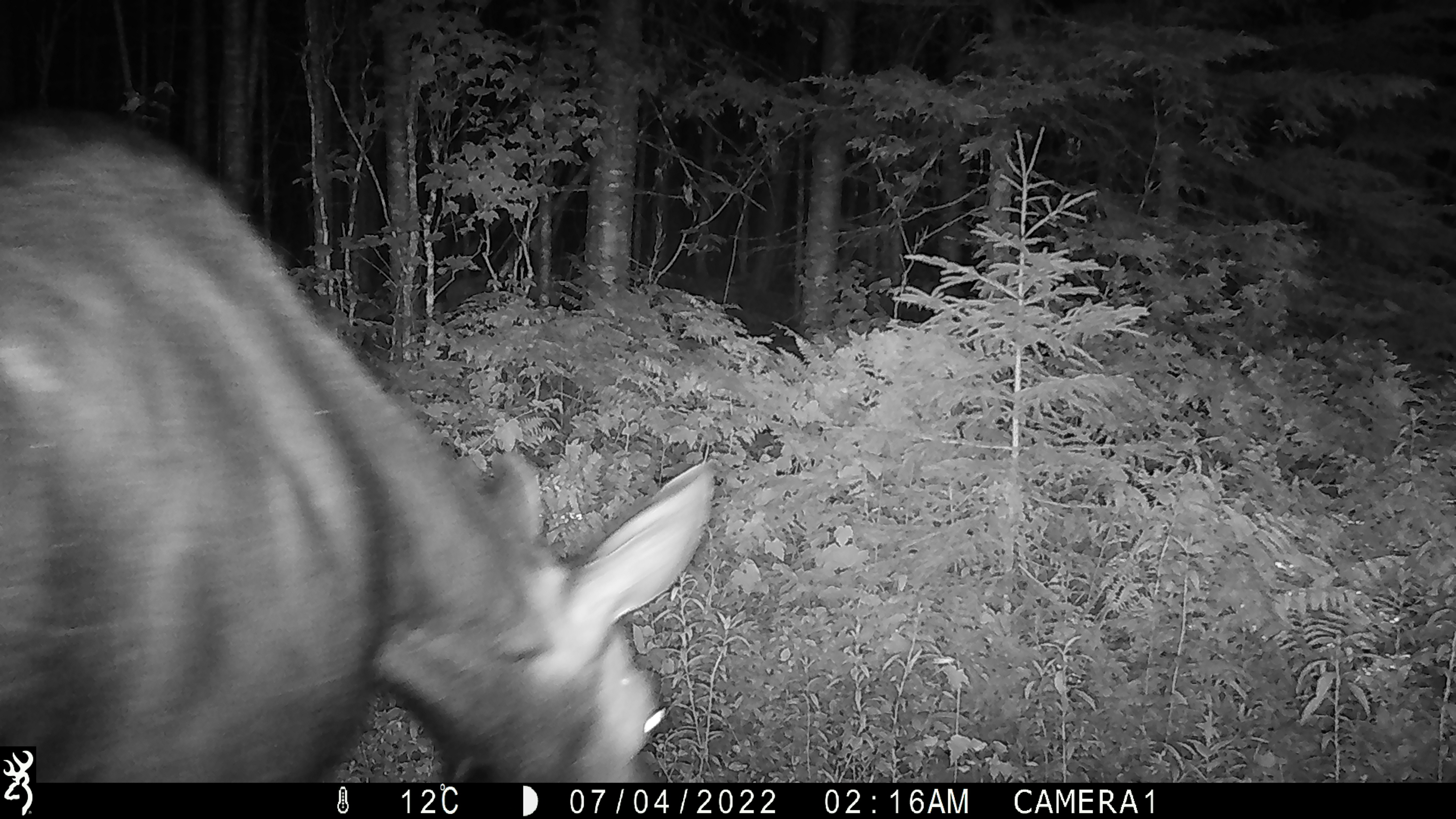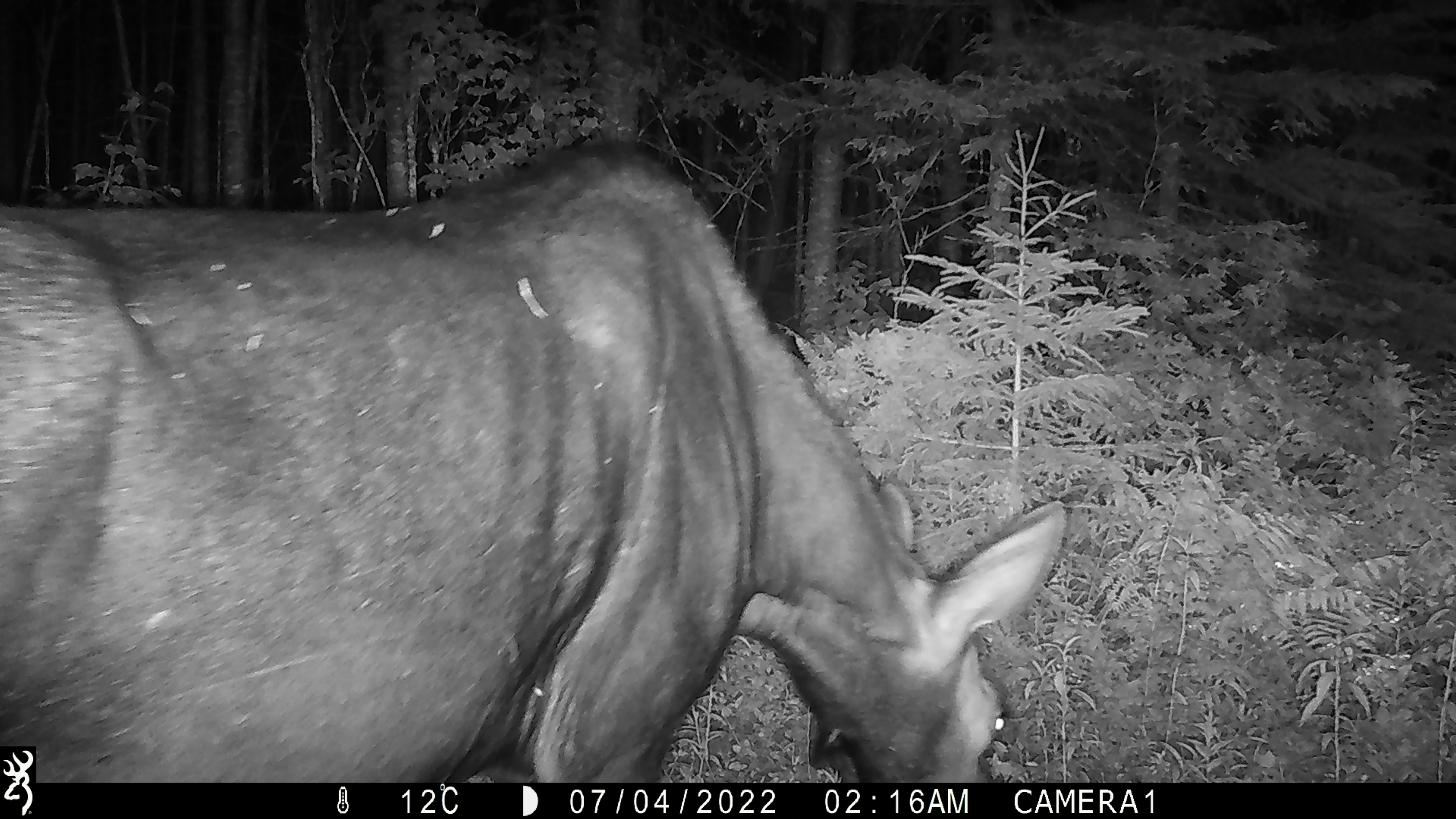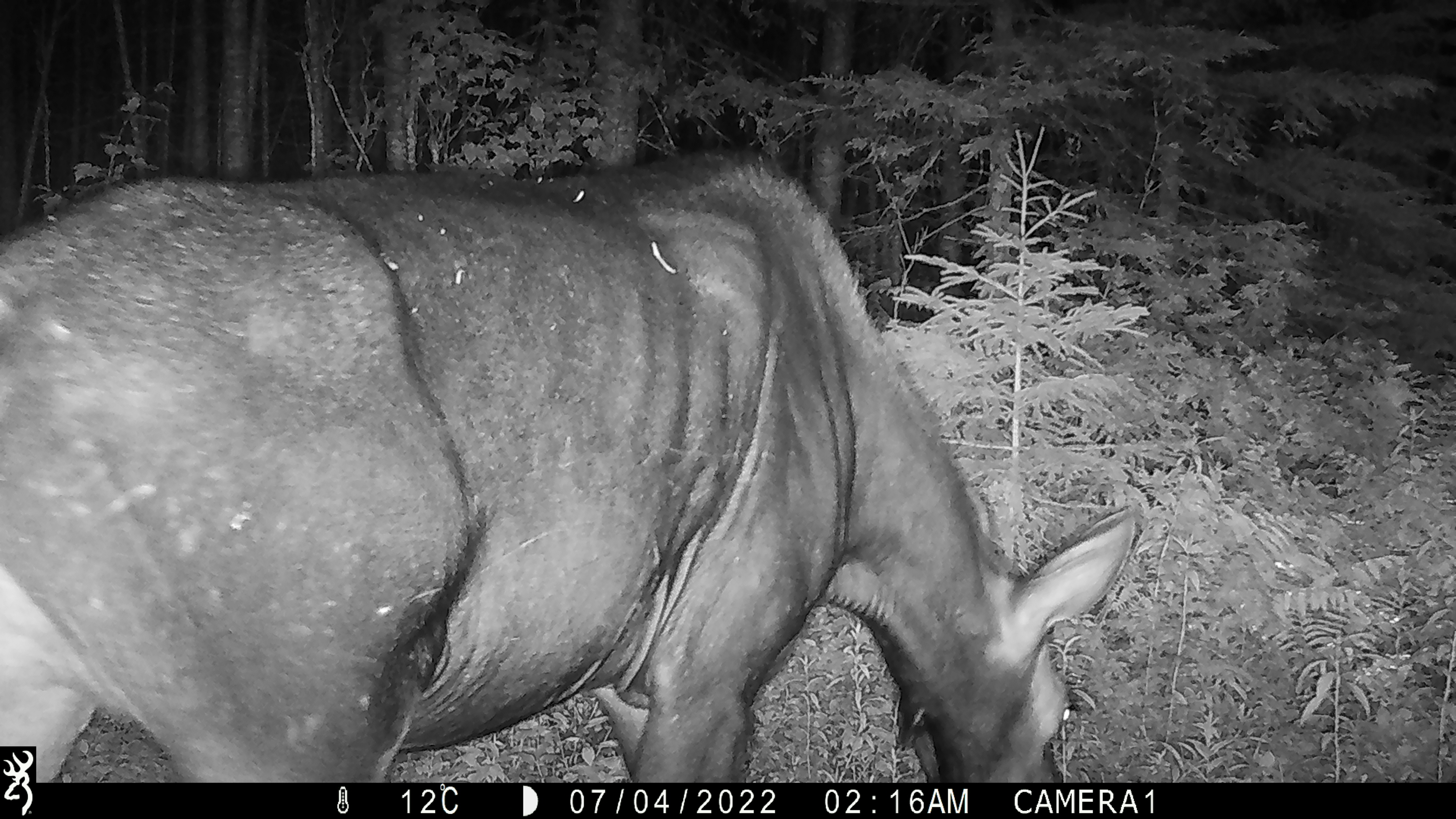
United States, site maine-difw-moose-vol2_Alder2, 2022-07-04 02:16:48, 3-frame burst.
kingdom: Animalia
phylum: Chordata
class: Mammalia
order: Artiodactyla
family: Cervidae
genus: Alces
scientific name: Alces alces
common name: moose